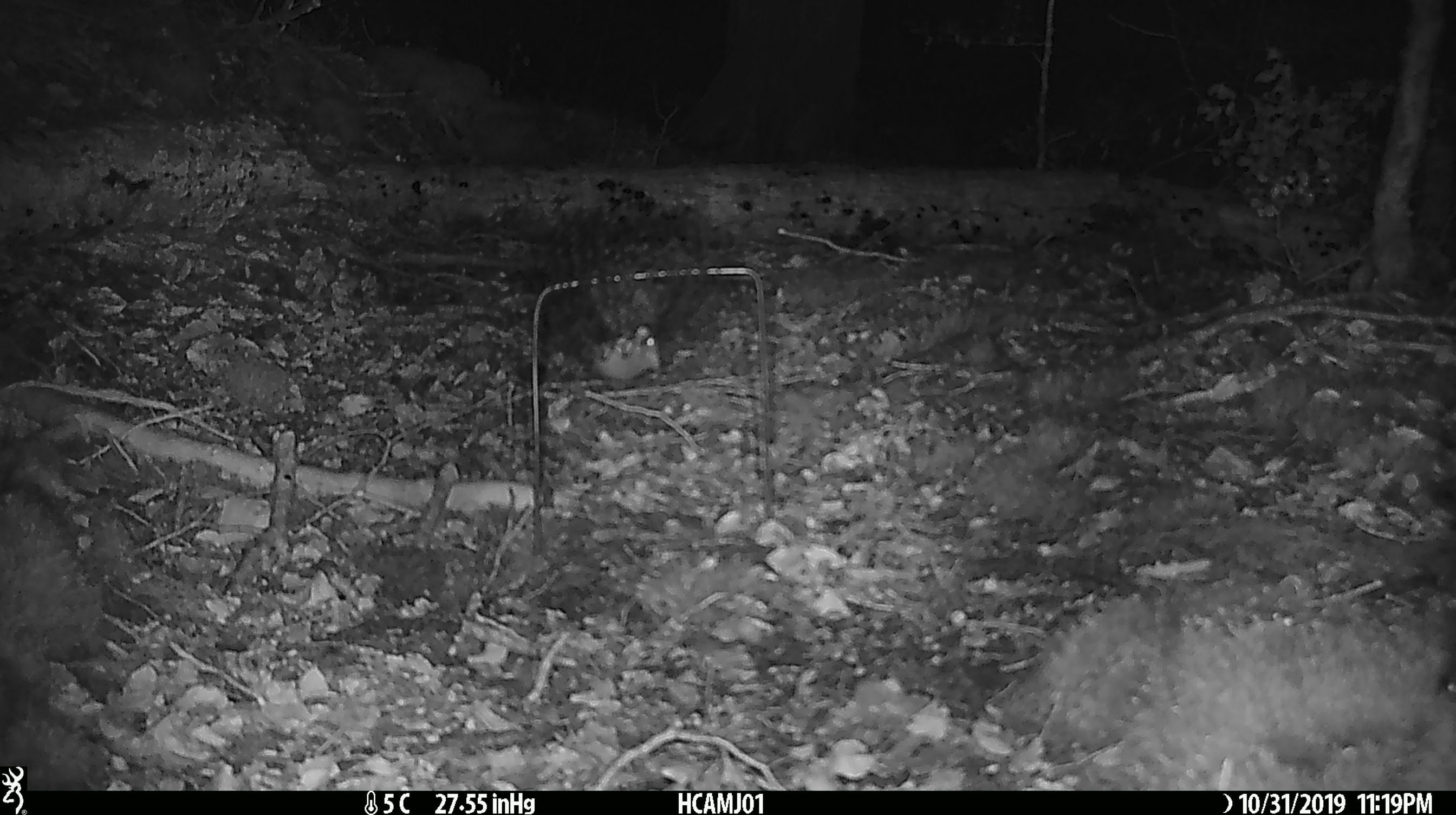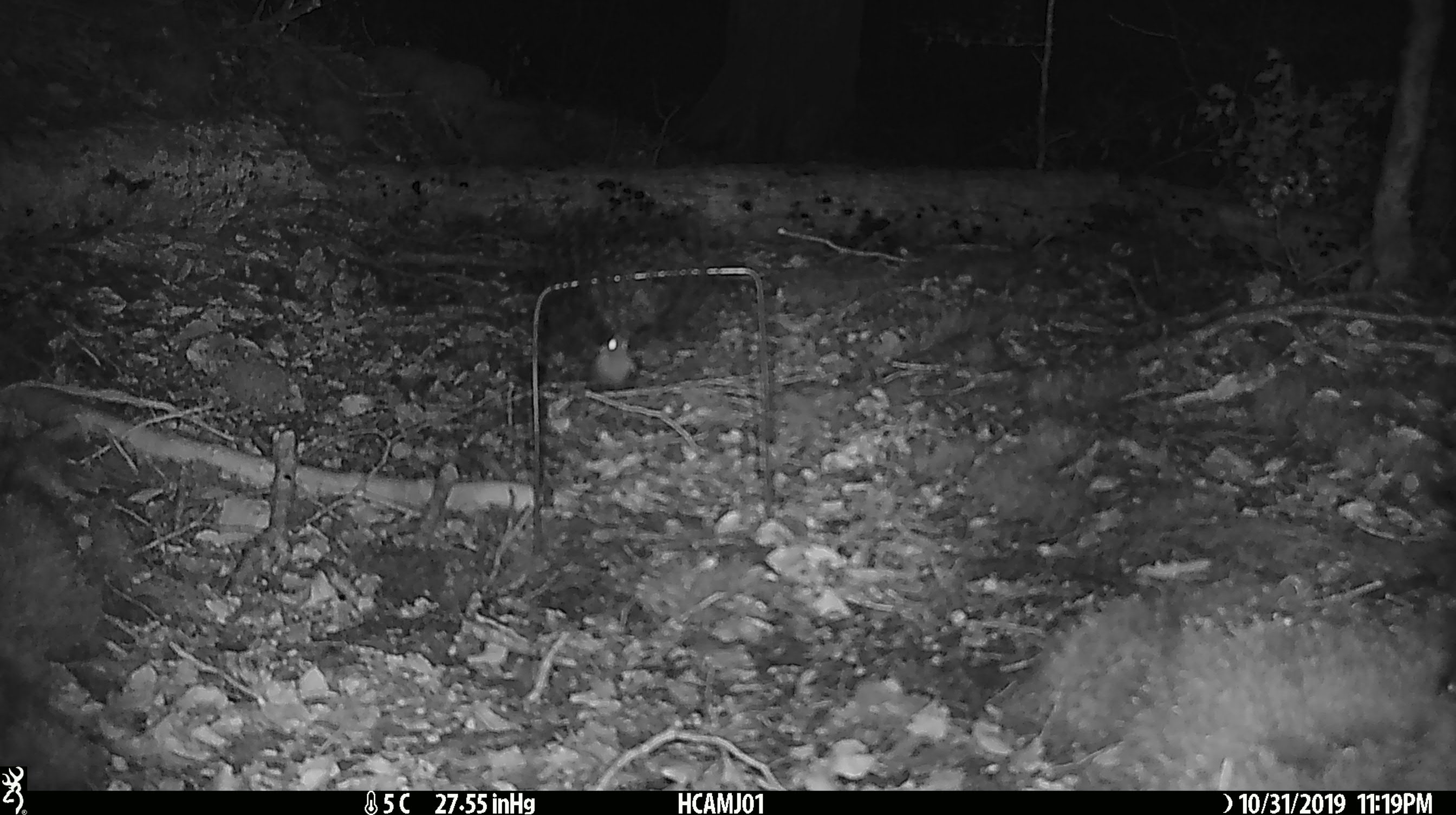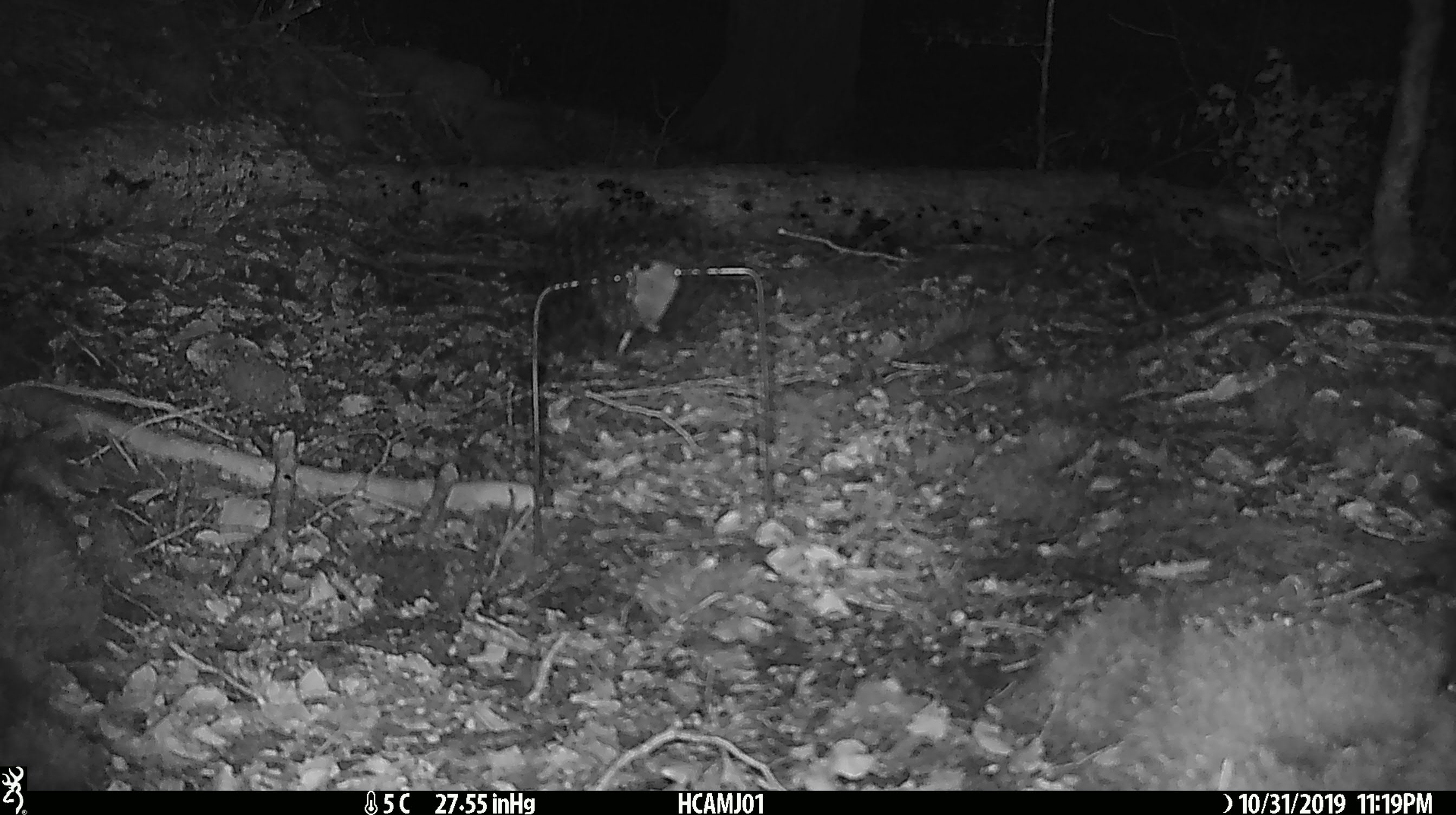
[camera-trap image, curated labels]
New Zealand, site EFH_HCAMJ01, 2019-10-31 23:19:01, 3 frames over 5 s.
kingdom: Animalia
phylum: Chordata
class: Mammalia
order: Rodentia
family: Muridae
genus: Mus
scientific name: Mus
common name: mouse